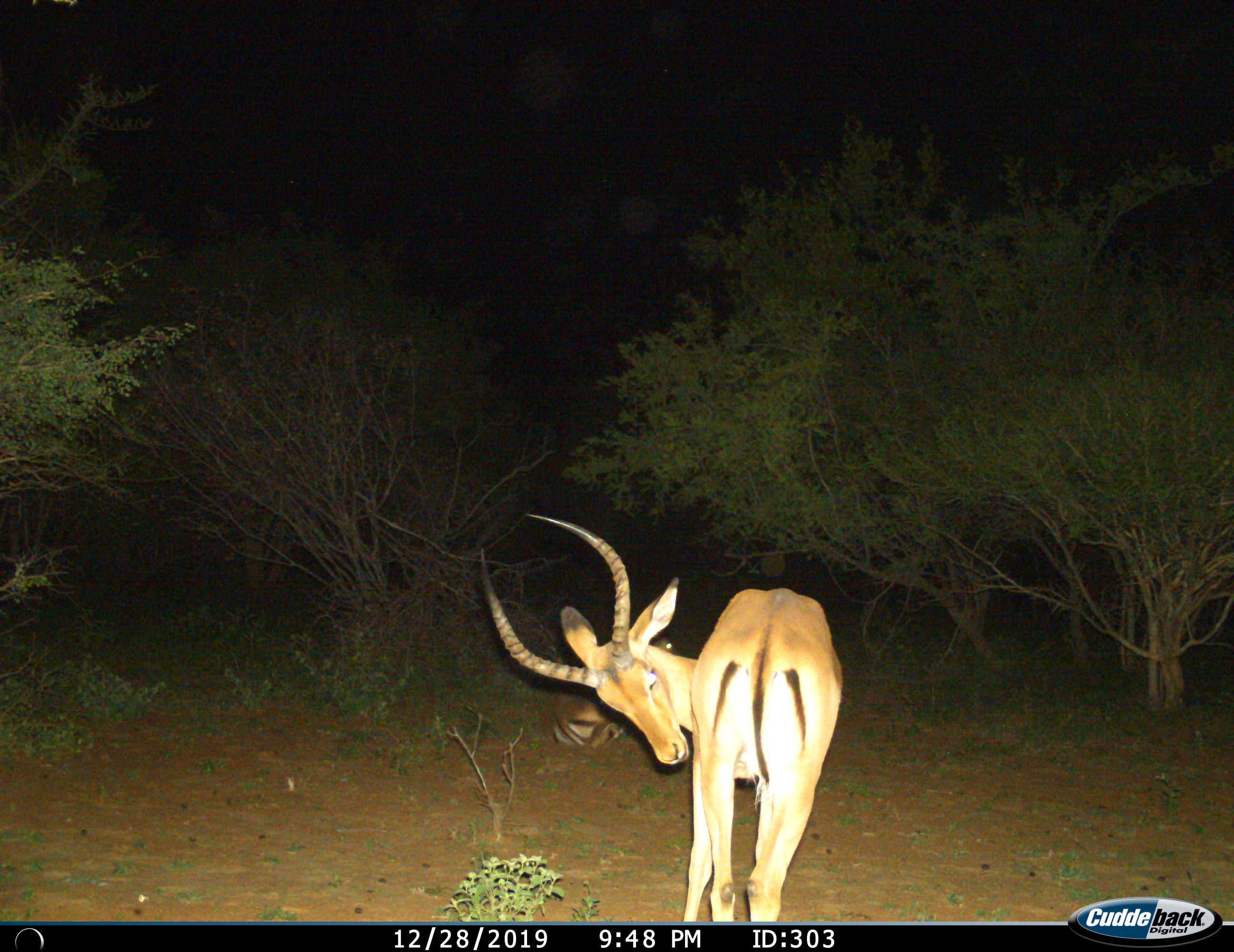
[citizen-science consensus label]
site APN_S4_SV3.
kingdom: Animalia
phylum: Chordata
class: Mammalia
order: Artiodactyla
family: Bovidae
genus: Aepyceros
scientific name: Aepyceros melampus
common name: impala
Impala (Aepyceros melampus), count 2. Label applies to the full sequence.